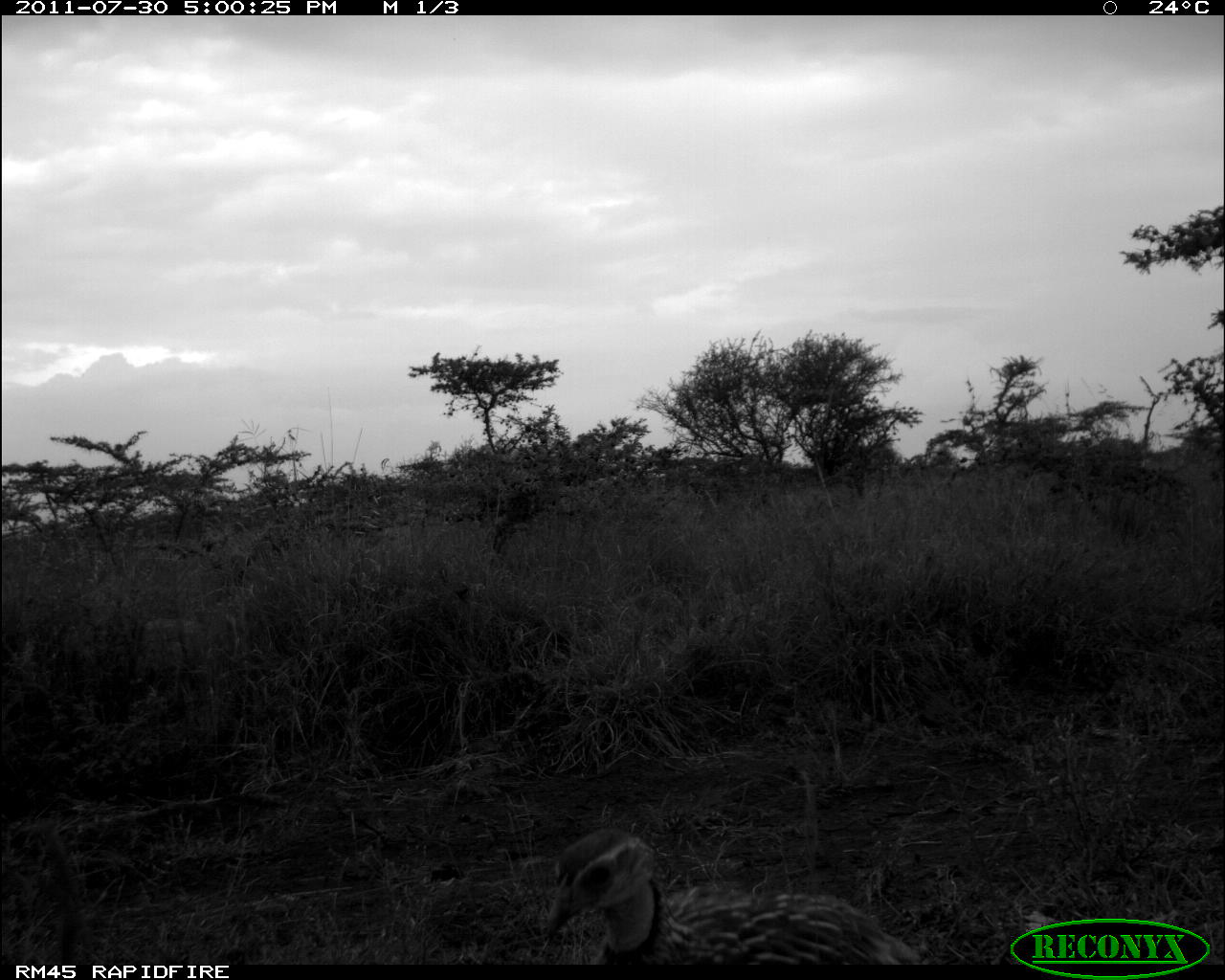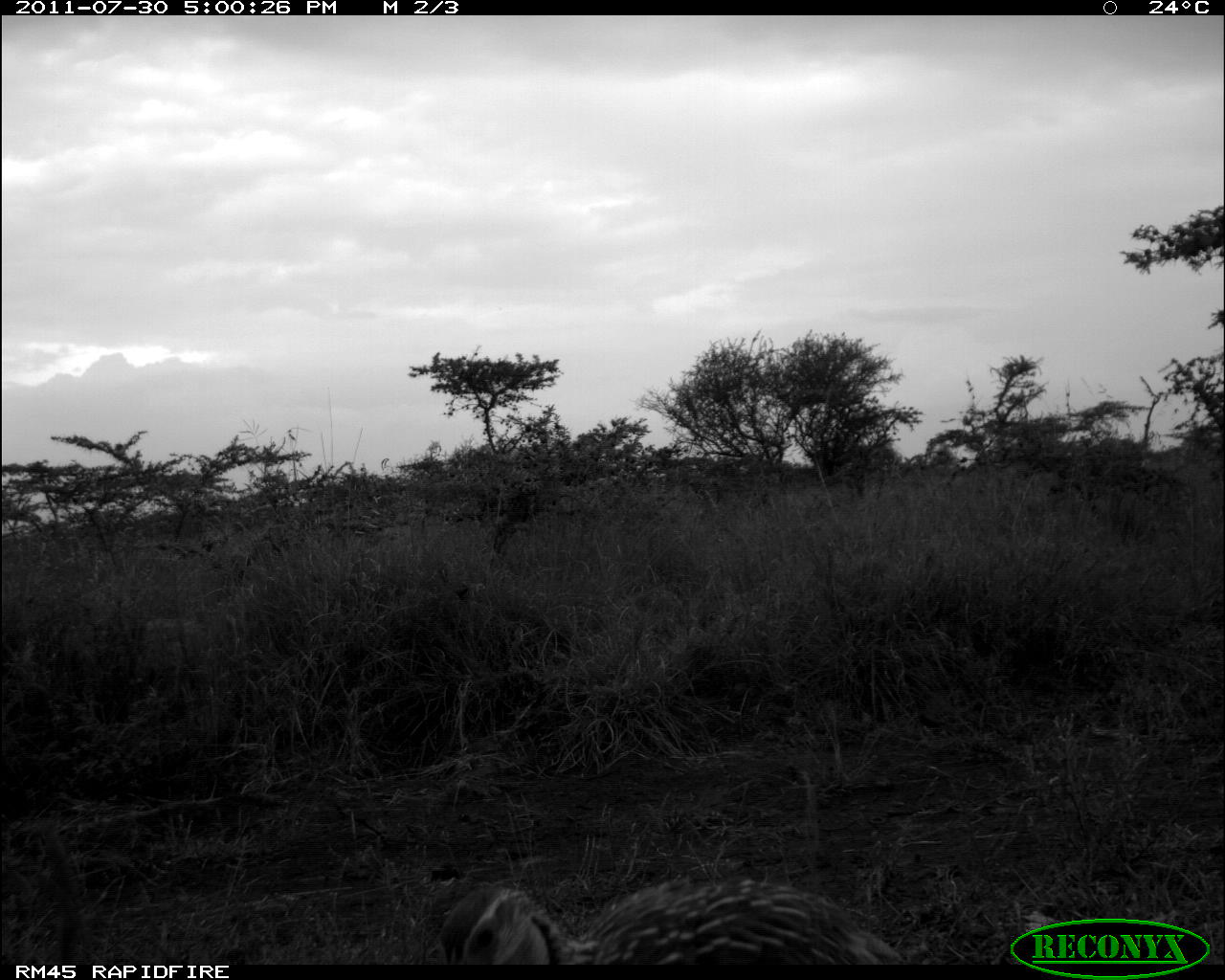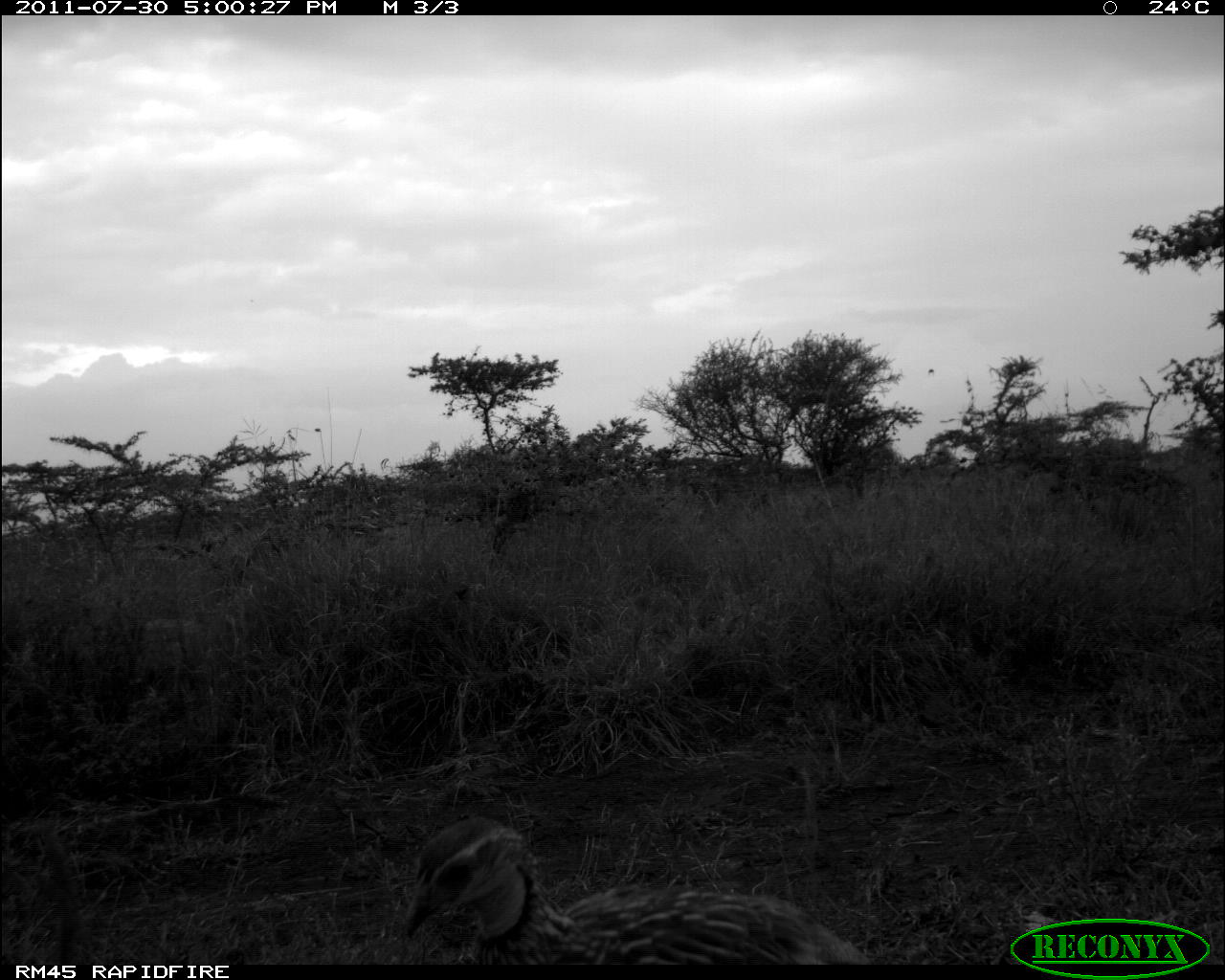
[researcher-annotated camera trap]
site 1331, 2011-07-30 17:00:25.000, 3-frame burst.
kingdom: Animalia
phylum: Chordata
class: Aves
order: Galliformes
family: Phasianidae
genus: Pternistis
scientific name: Pternistis leucoscepus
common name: yellow-necked francolin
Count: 1.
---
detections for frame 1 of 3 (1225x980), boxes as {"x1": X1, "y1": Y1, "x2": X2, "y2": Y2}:
pternistis leucoscepus: {"x1": 543, "y1": 823, "x2": 921, "y2": 965}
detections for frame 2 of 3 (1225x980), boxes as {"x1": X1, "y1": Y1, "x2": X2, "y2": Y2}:
pternistis leucoscepus: {"x1": 438, "y1": 874, "x2": 900, "y2": 965}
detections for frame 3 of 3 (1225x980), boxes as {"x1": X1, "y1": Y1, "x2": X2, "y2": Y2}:
pternistis leucoscepus: {"x1": 403, "y1": 811, "x2": 870, "y2": 962}